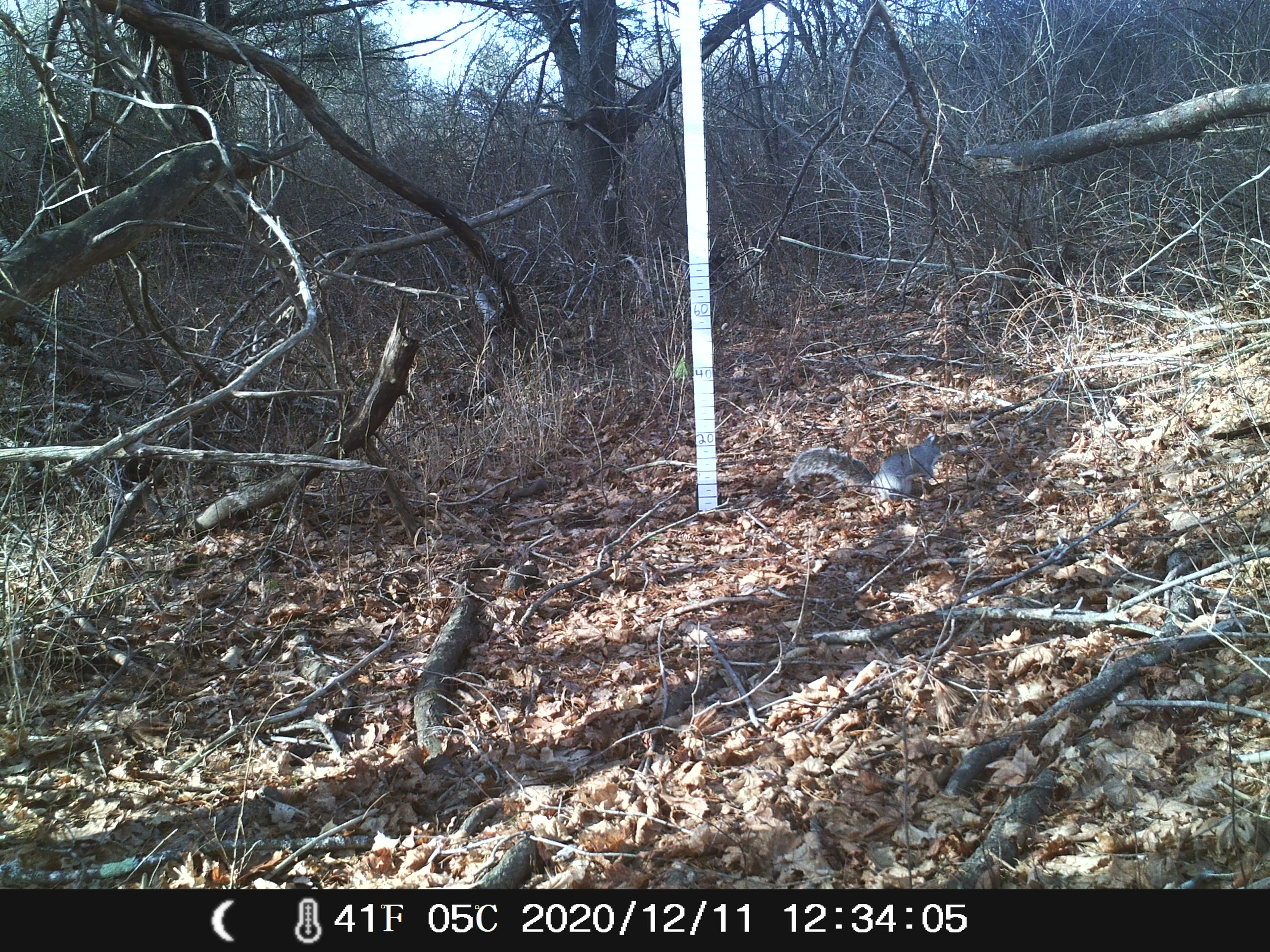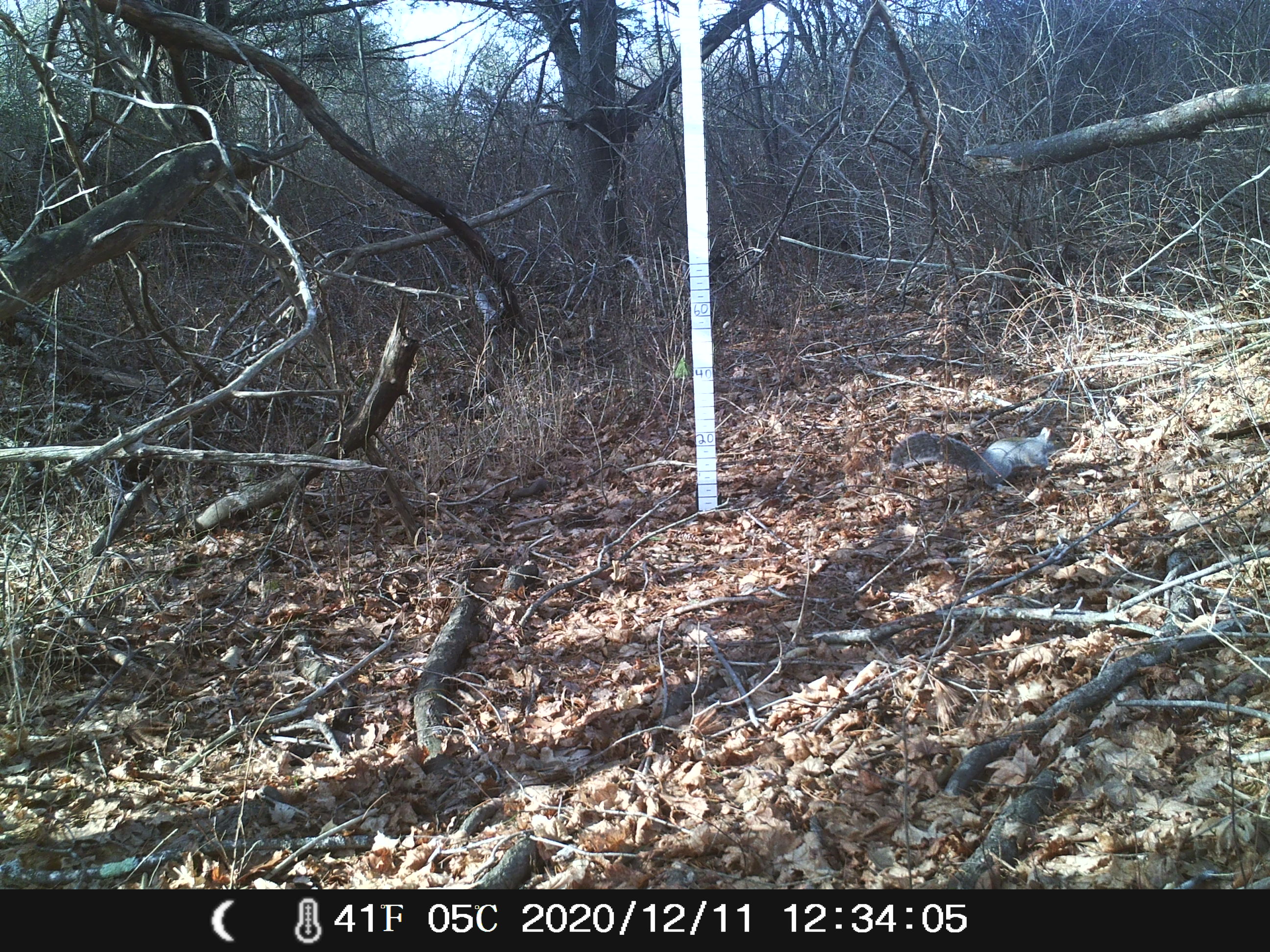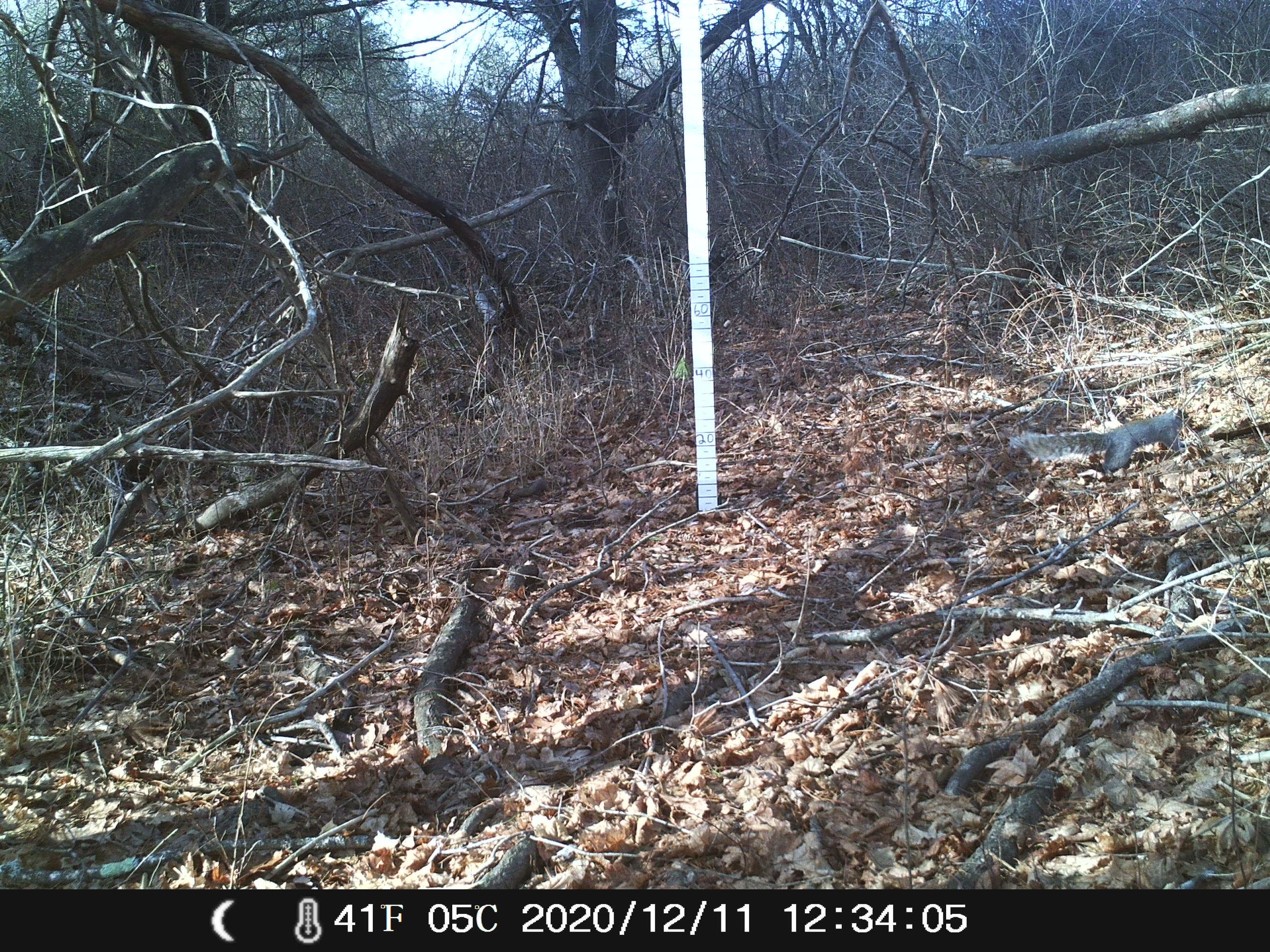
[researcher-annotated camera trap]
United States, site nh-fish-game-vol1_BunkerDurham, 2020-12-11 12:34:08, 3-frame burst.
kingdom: Animalia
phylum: Chordata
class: Mammalia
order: Rodentia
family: Sciuridae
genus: Sciurus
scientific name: Sciurus carolinensis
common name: gray squirrel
Gray squirrel (Sciurus carolinensis).